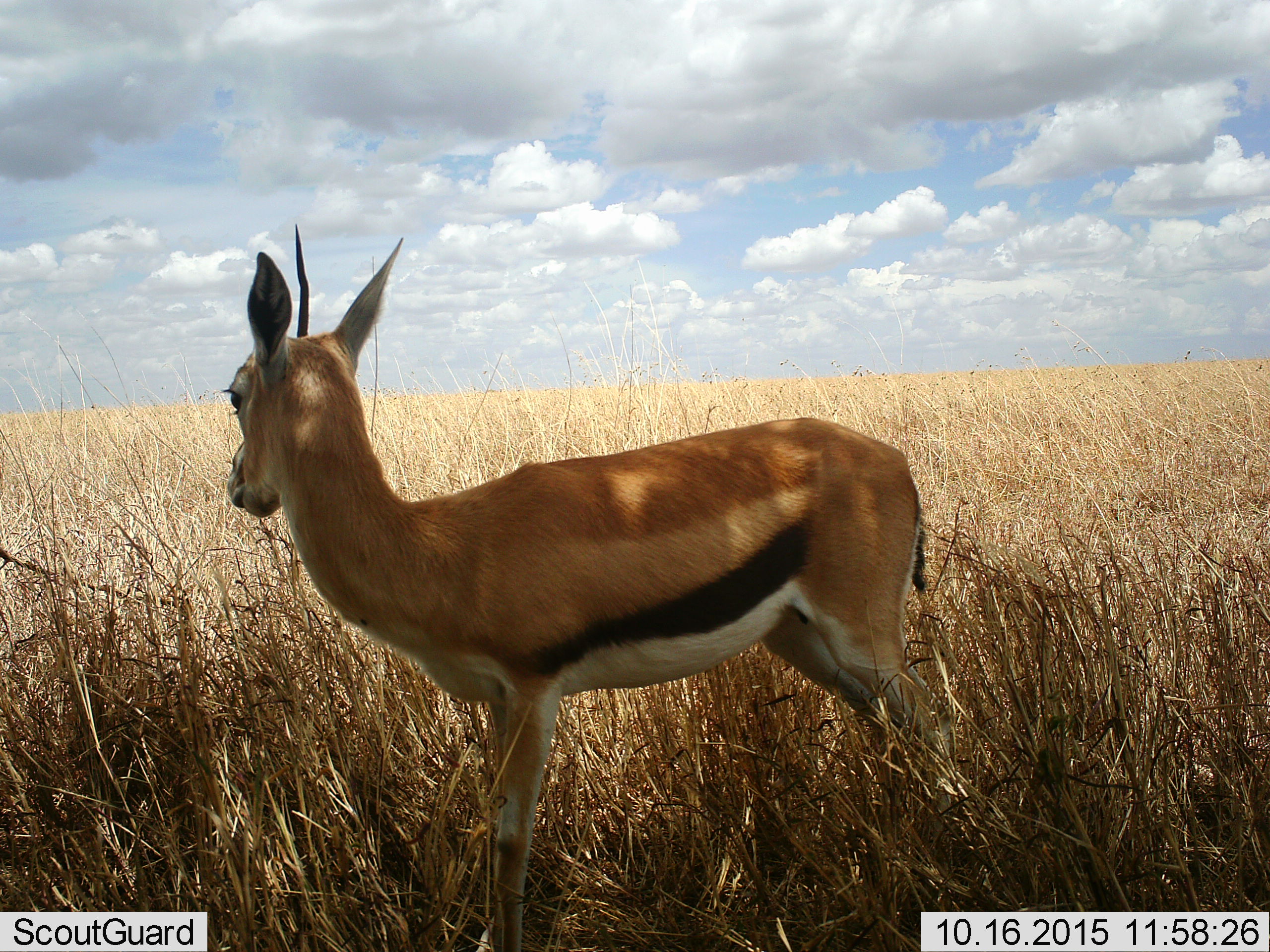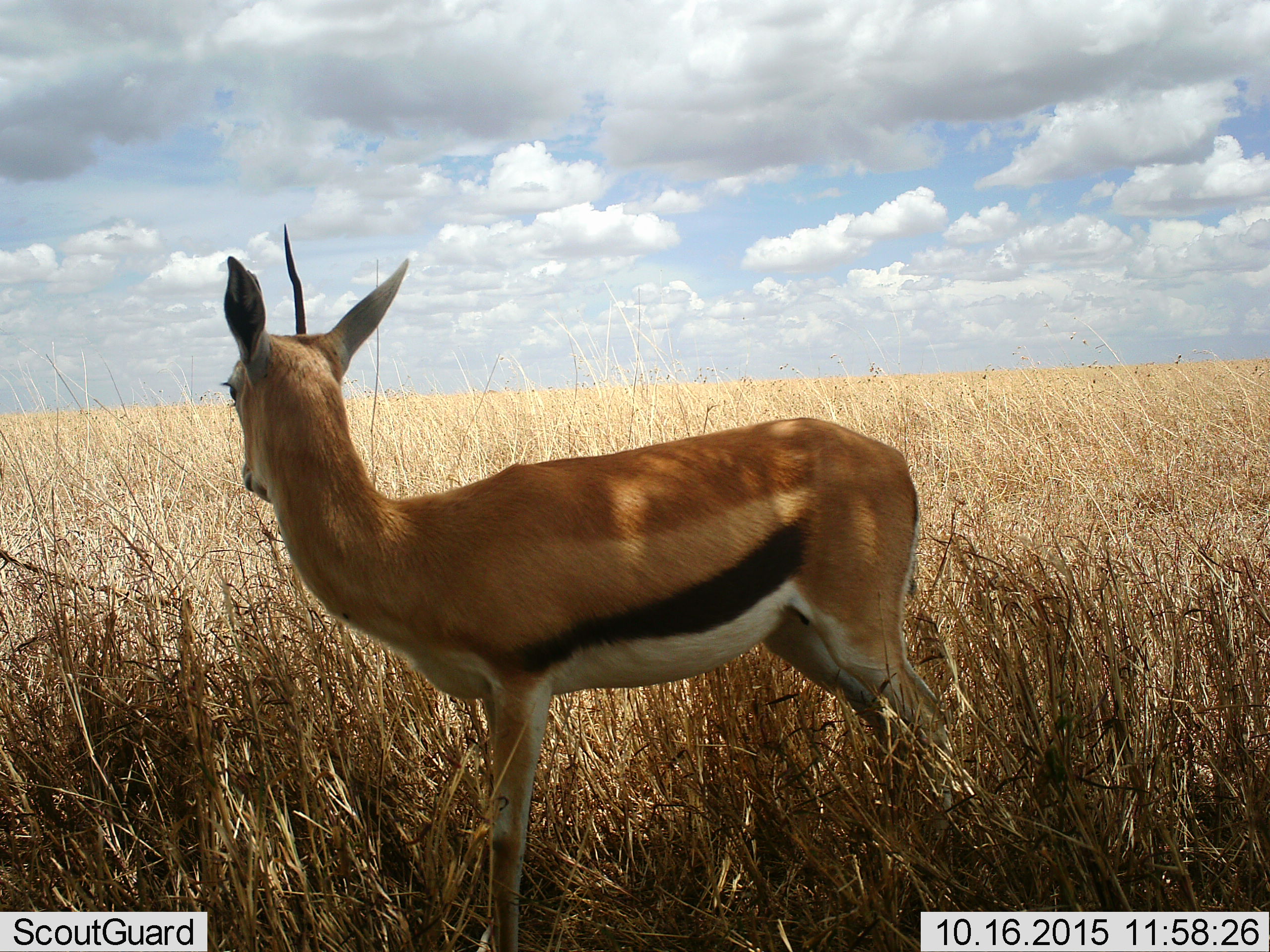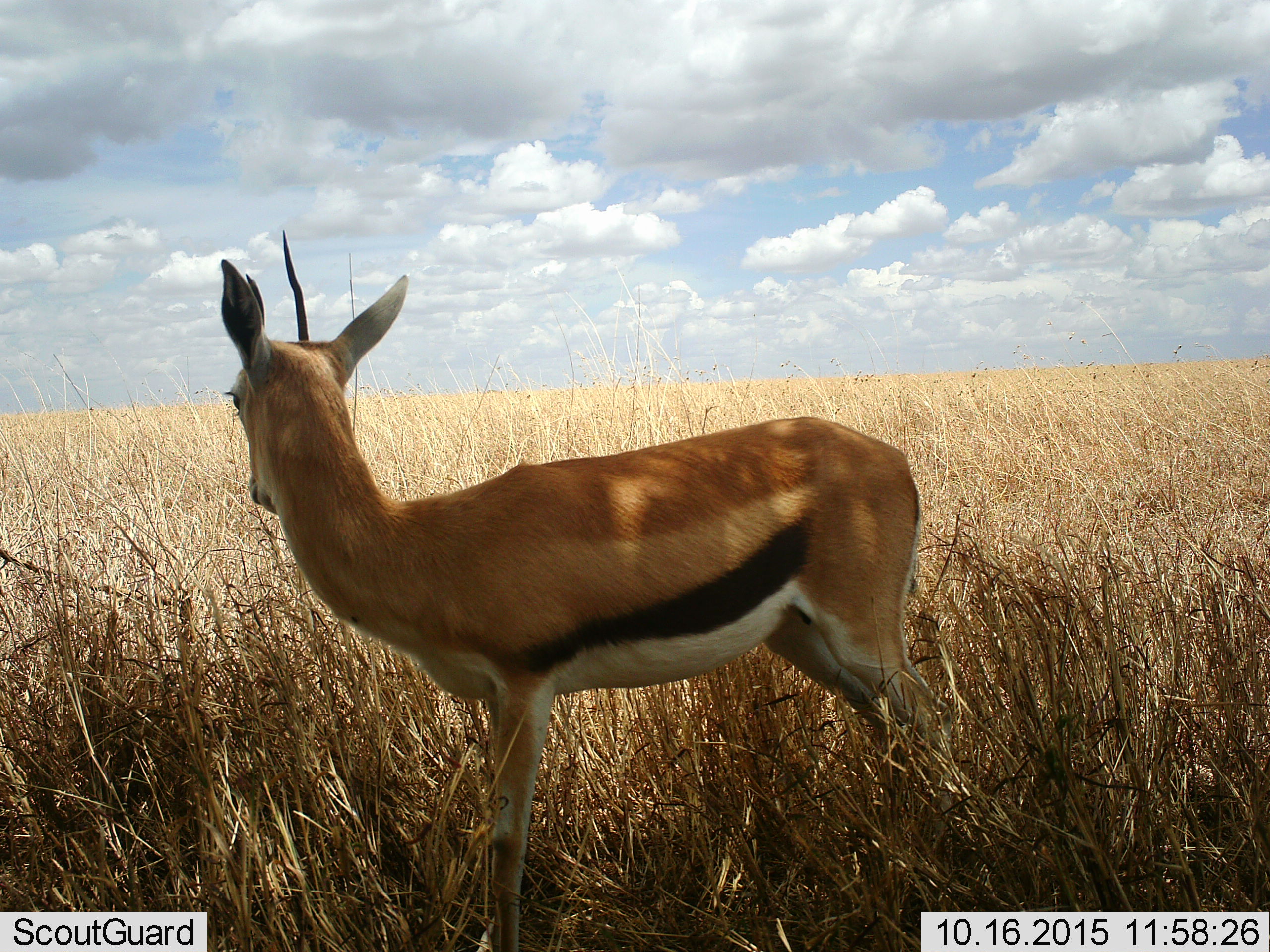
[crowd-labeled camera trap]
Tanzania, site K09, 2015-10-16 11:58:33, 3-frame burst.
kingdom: Animalia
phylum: Chordata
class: Mammalia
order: Artiodactyla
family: Bovidae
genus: Eudorcas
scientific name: Eudorcas thomsonii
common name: thomson's gazelle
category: gazellethomsons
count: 1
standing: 100%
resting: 0%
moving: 0%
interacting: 0%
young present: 0%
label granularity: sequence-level